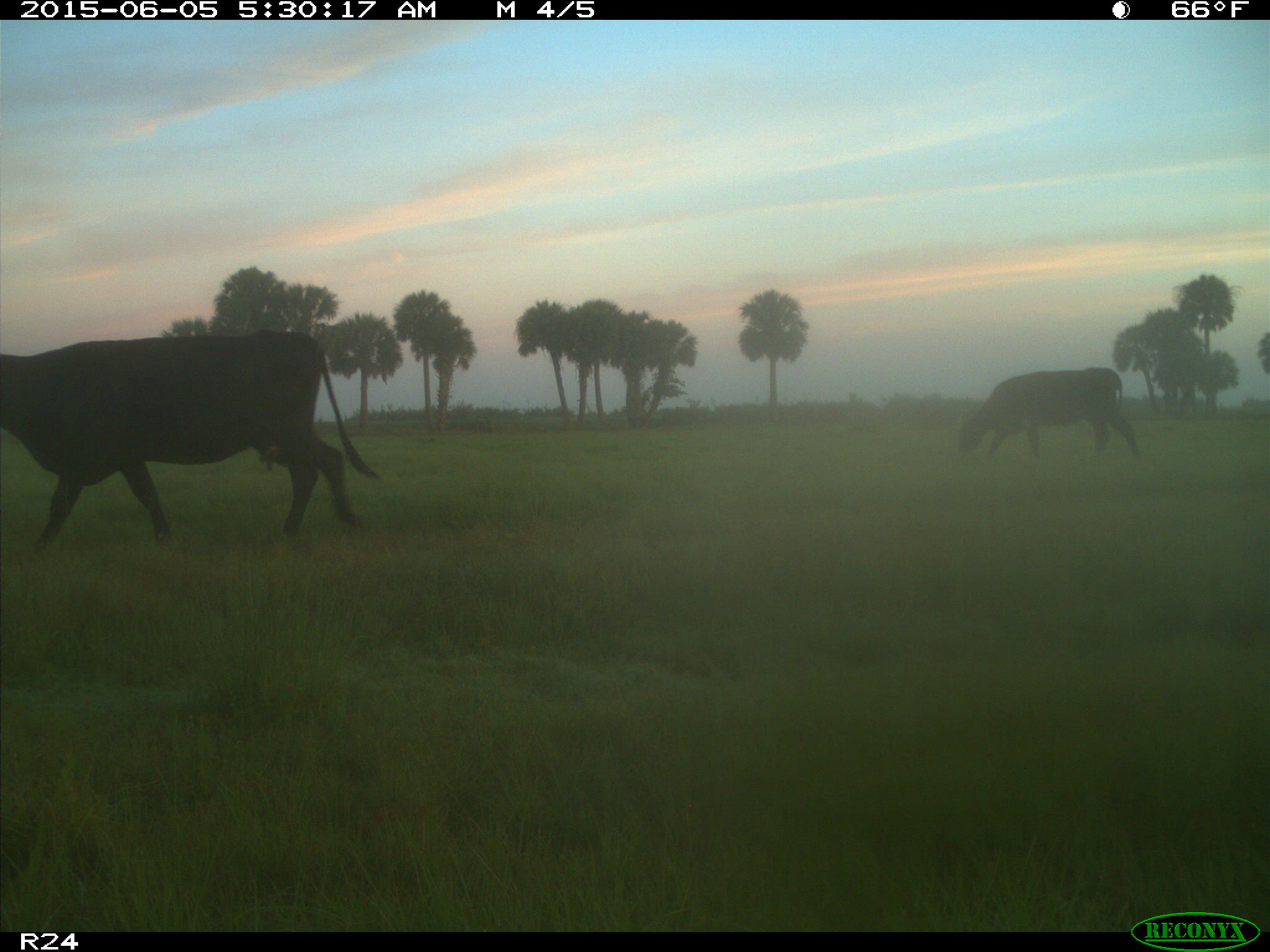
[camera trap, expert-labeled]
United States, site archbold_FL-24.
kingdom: Animalia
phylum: Chordata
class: Mammalia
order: Artiodactyla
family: Bovidae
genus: Bos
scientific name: Bos taurus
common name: domestic cow